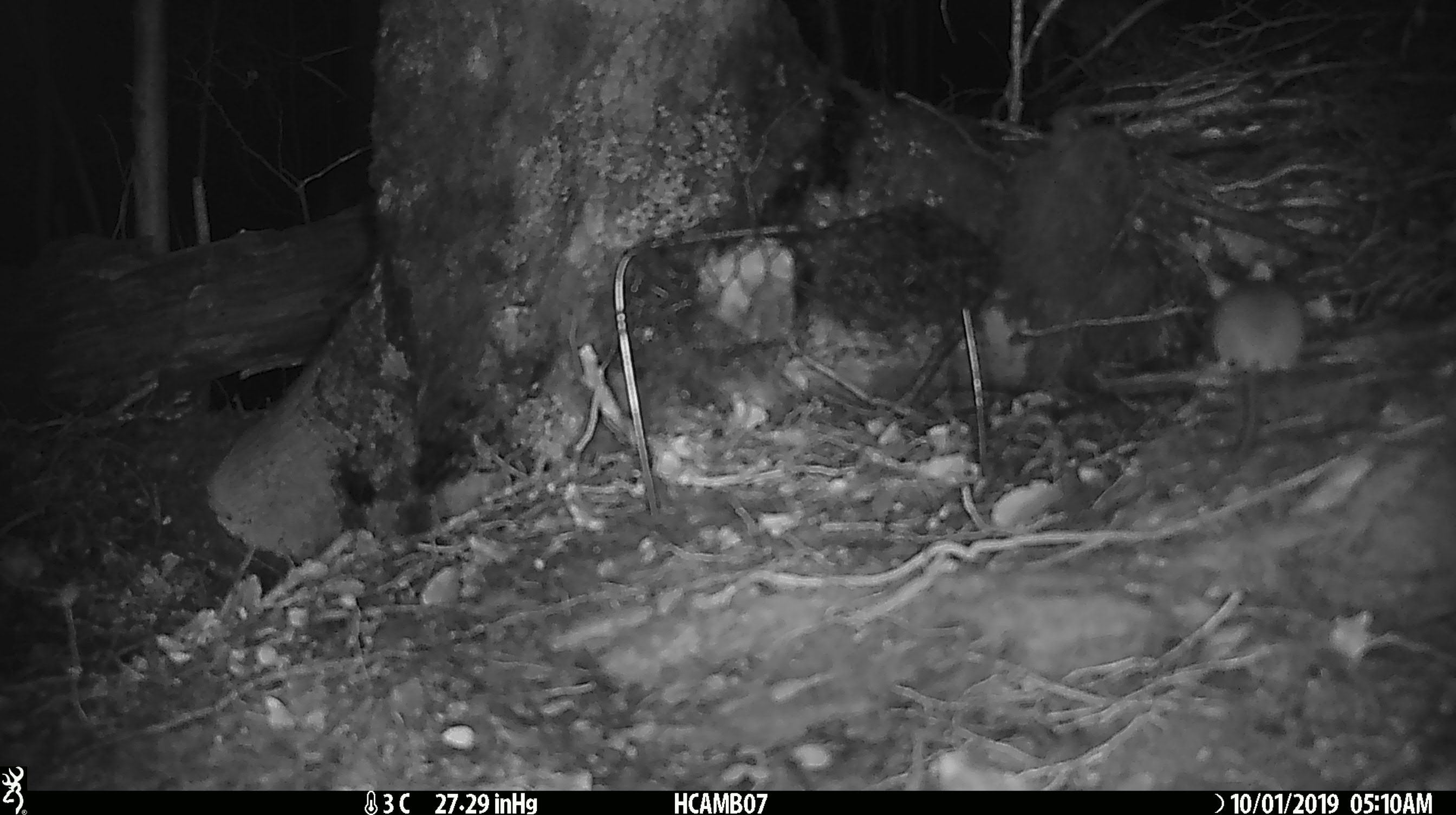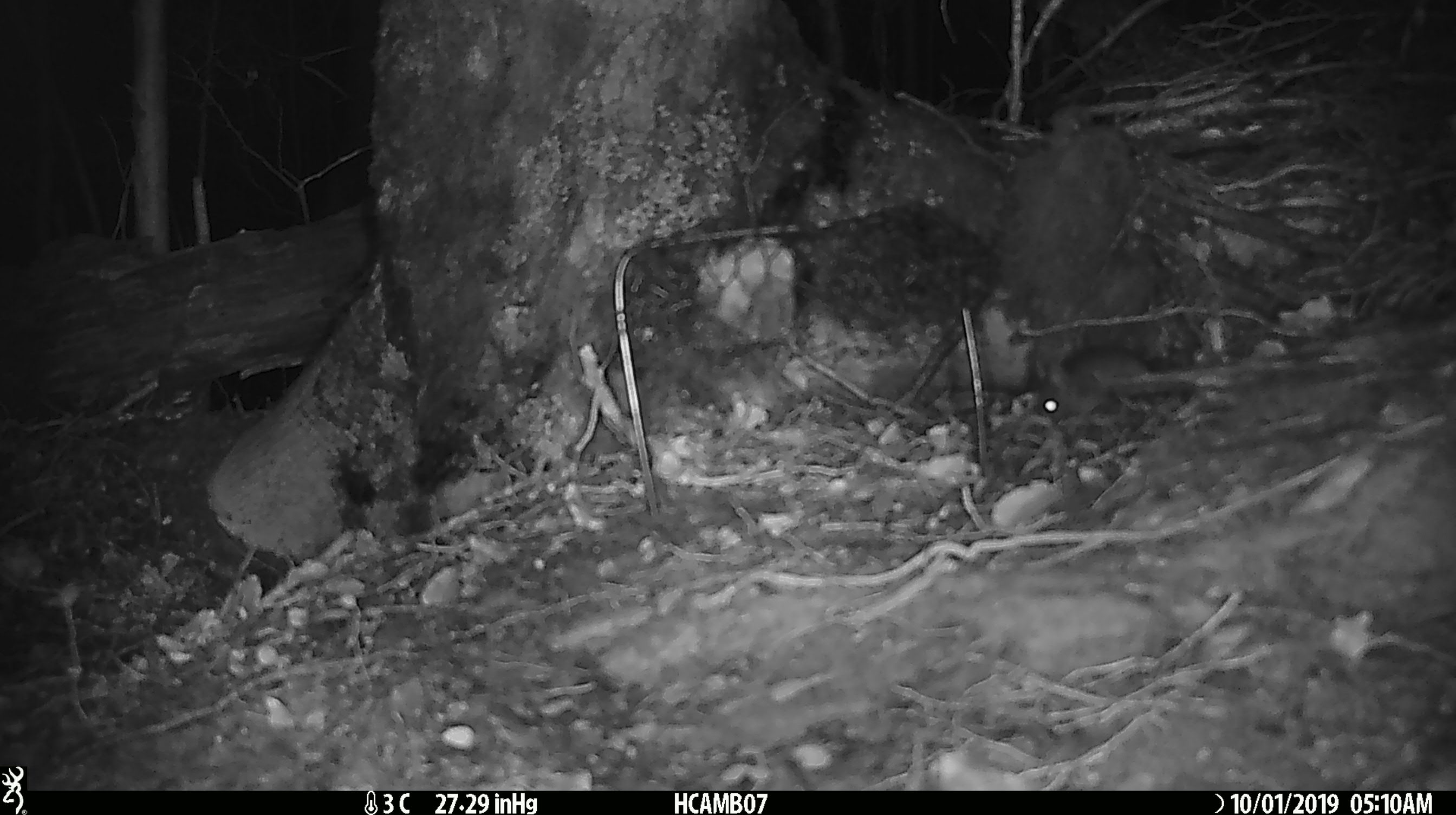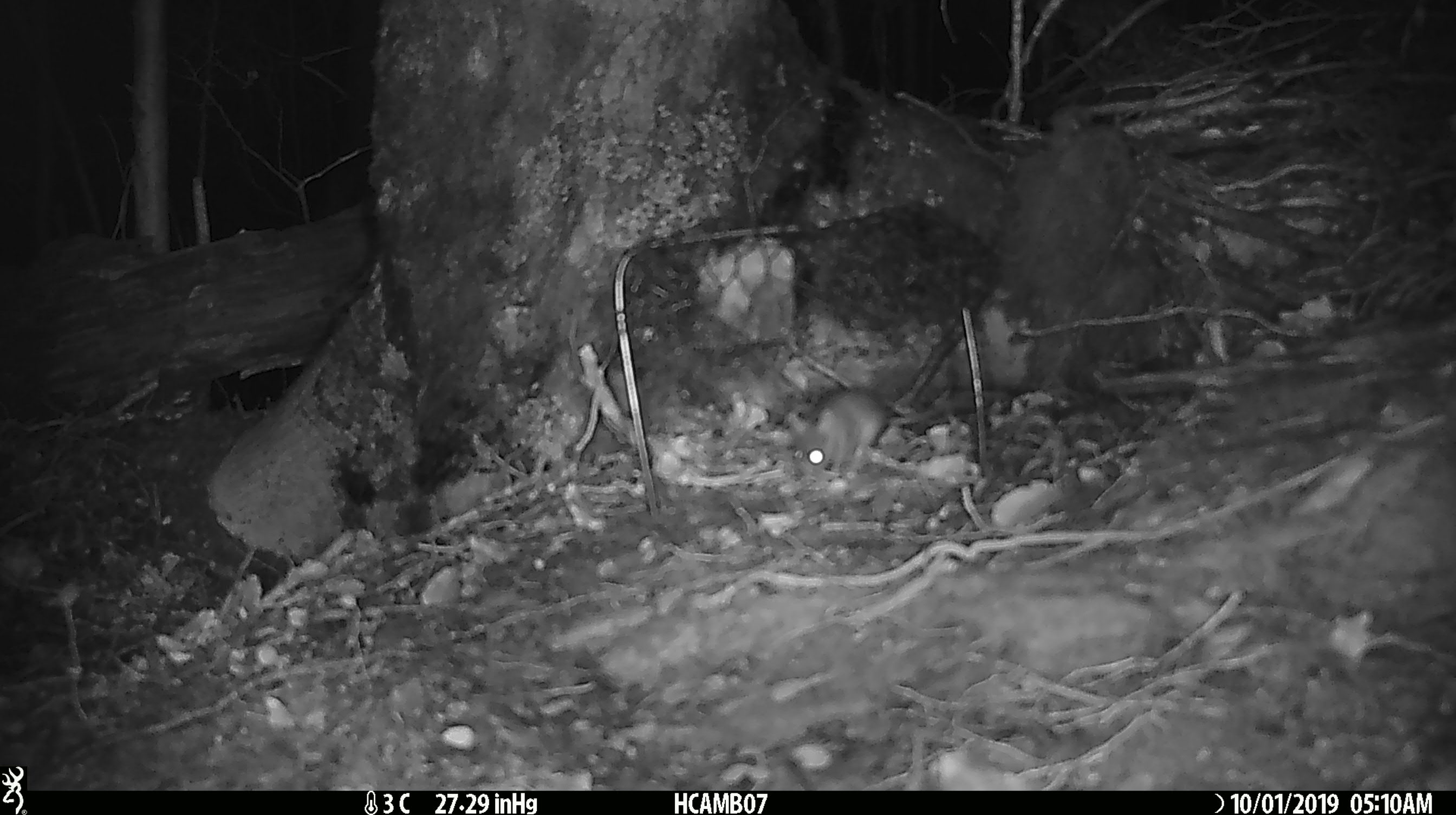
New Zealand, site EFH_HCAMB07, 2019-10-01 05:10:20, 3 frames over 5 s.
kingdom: Animalia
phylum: Chordata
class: Mammalia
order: Rodentia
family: Muridae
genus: Mus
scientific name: Mus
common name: mouse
Mouse (Mus).